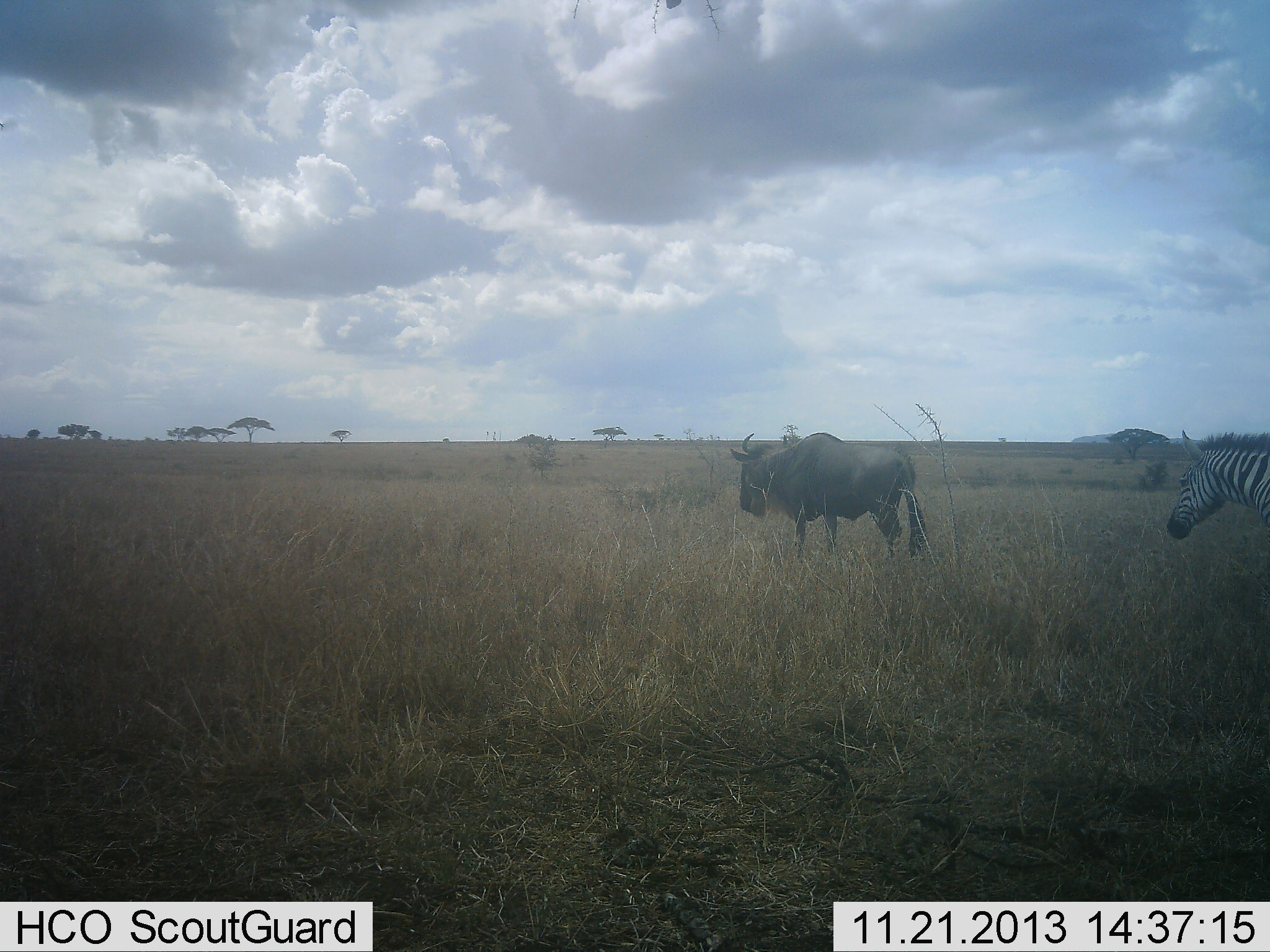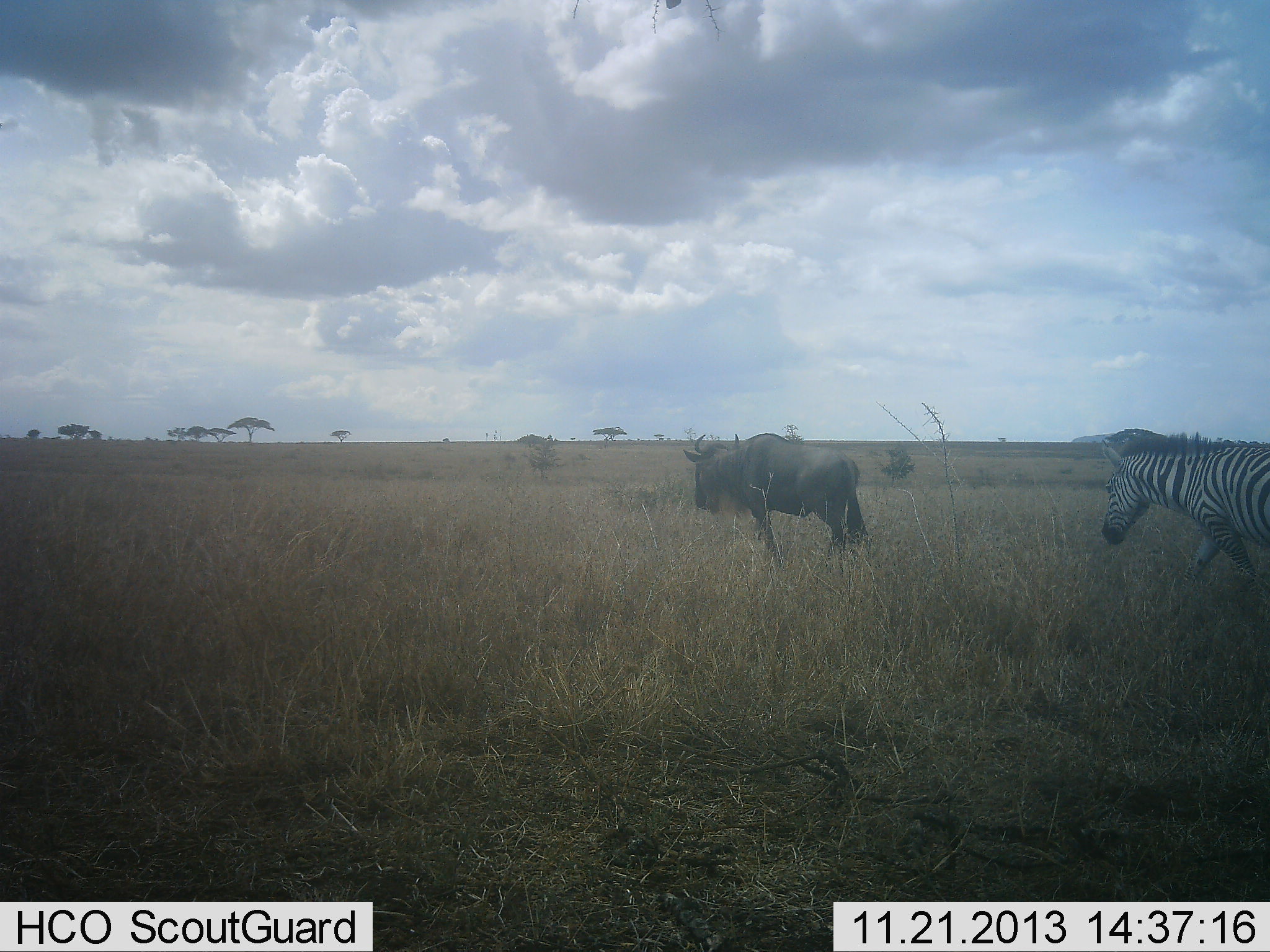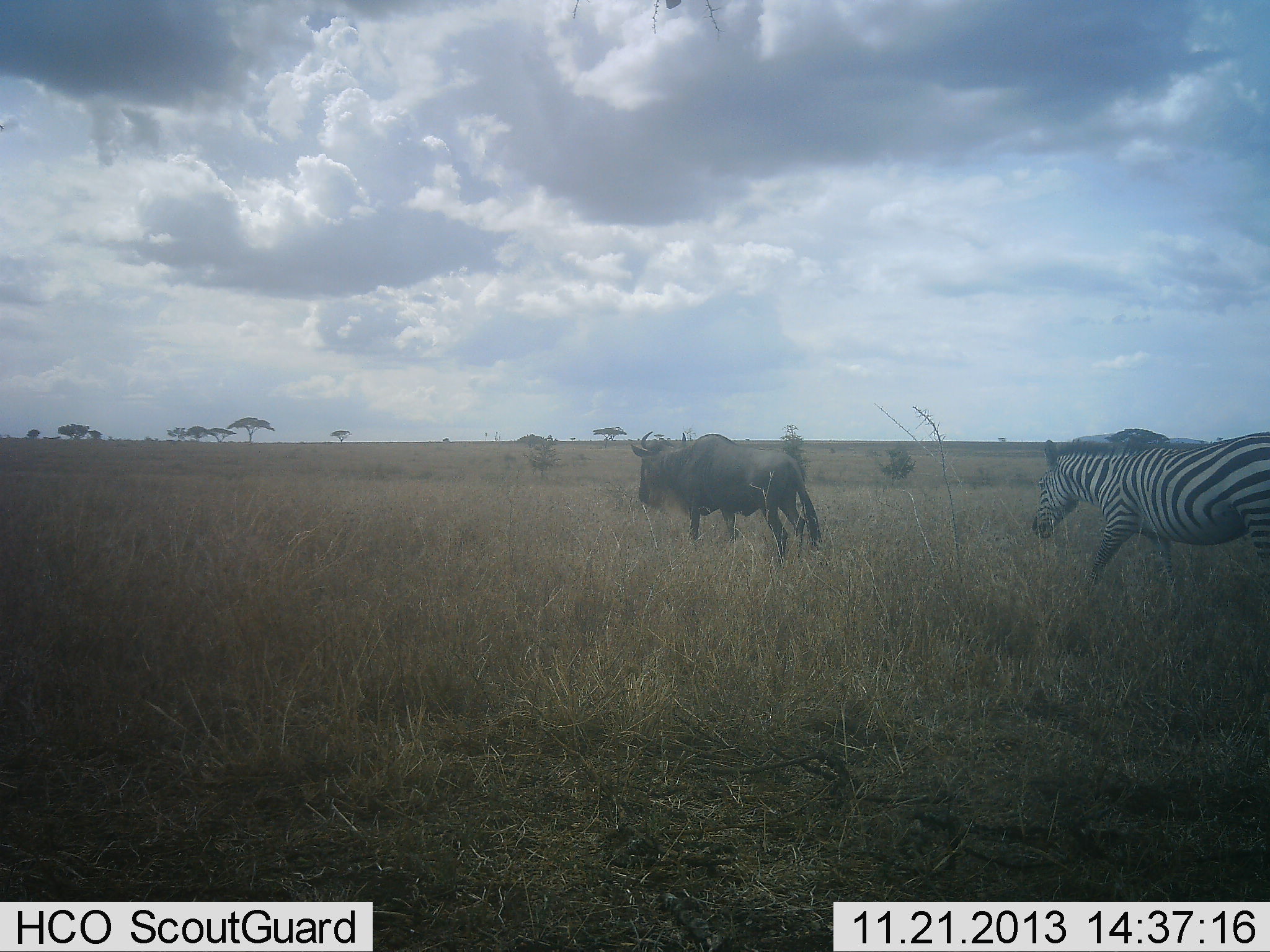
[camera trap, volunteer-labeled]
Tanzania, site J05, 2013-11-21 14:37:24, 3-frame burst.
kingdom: Animalia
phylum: Chordata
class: Mammalia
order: Artiodactyla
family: Bovidae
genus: Connochaetes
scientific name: Connochaetes taurinus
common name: blue wildebeest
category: wildebeest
Wildebeest (blue wildebeest) (Connochaetes taurinus), count 1. Behavior (volunteer vote fractions): standing 10%, resting 0%, moving 90%, interacting 0%. Young present (vote fraction): 0%. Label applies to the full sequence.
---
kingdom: Animalia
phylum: Chordata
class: Mammalia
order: Perissodactyla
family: Equidae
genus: Equus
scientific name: Equus quagga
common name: plains zebra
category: zebra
Zebra (plains zebra) (Equus quagga), count 1. Behavior (volunteer vote fractions): standing 10%, resting 0%, moving 90%, interacting 0%. Young present (vote fraction): 0%. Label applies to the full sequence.